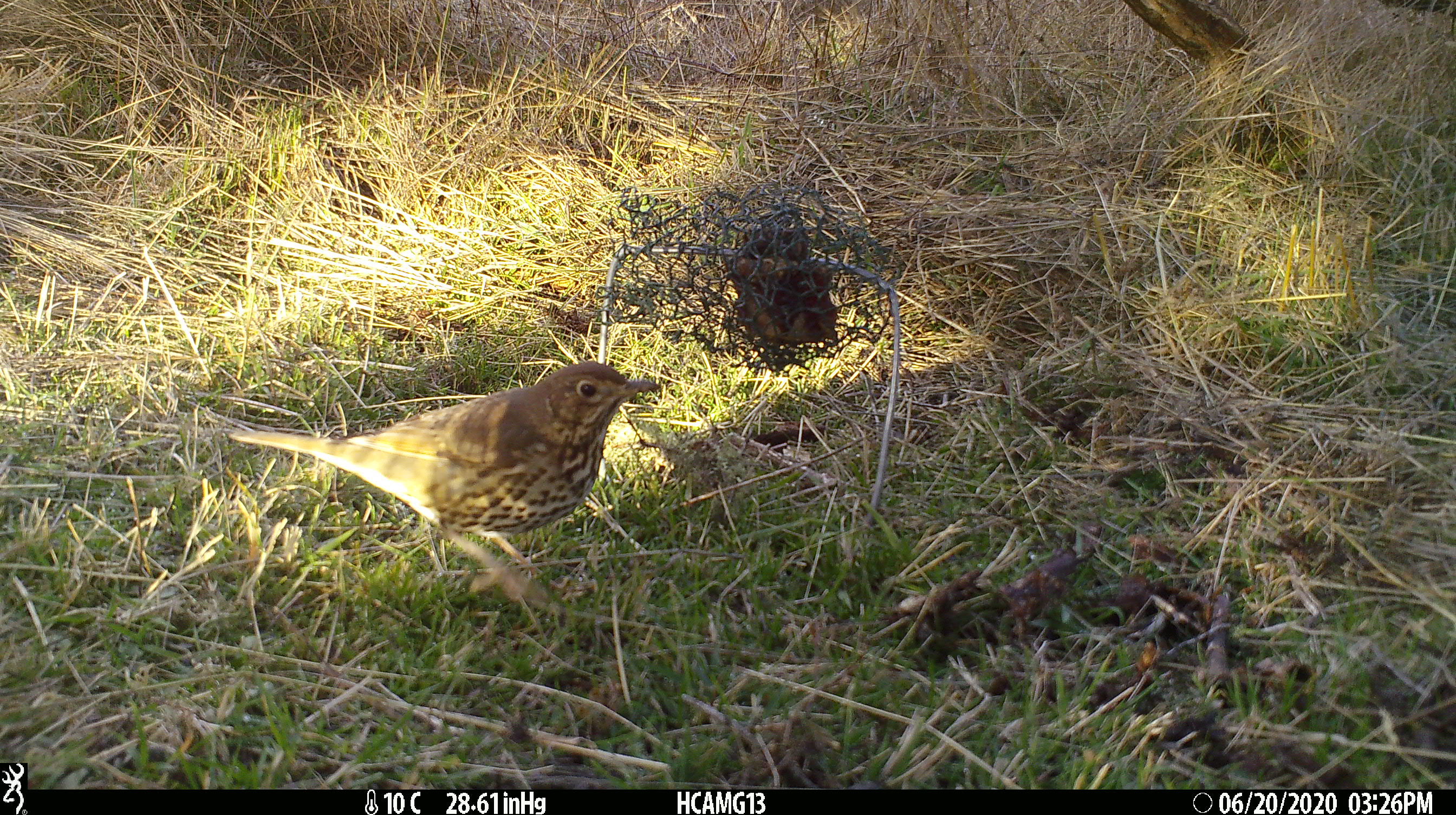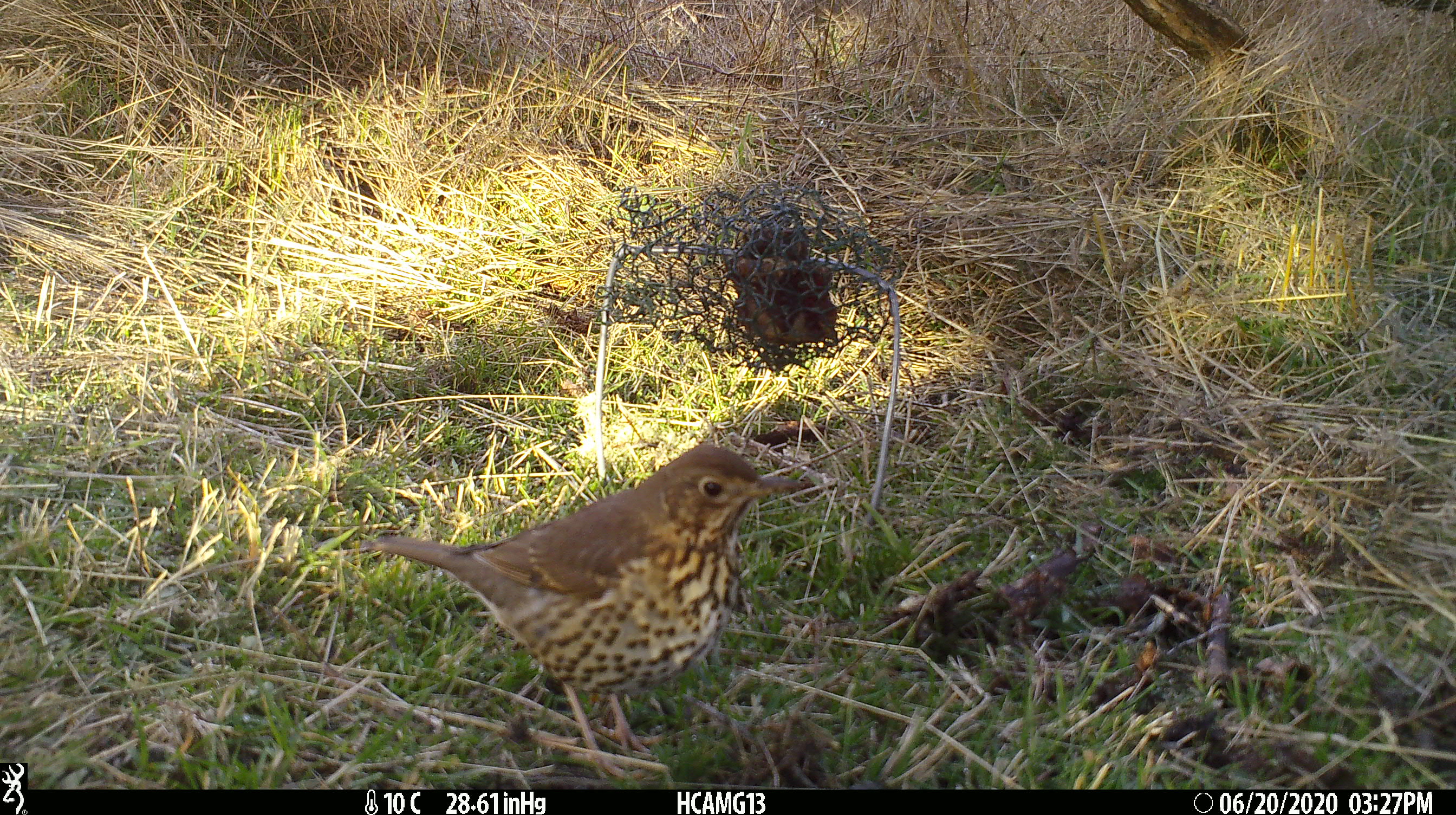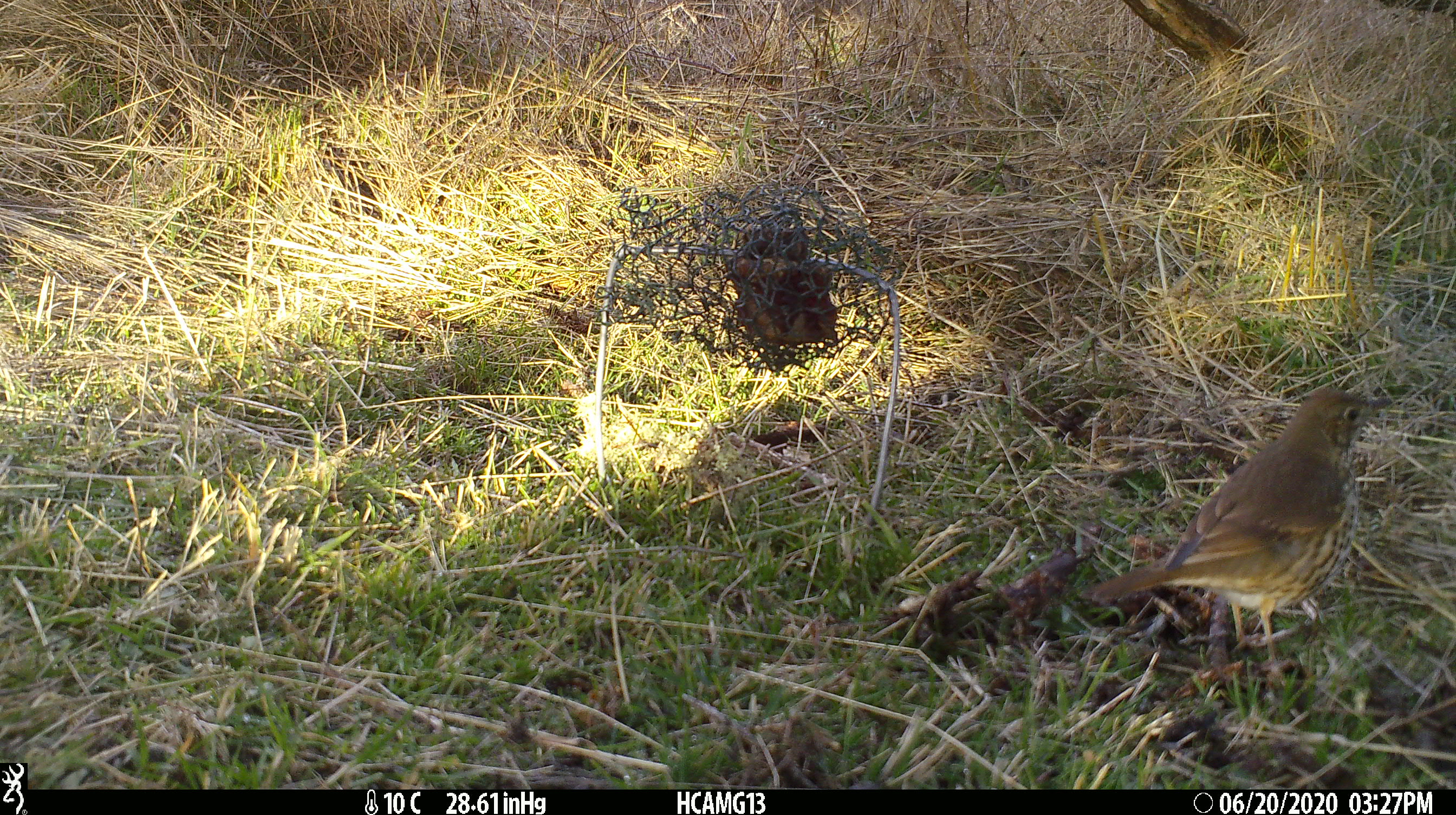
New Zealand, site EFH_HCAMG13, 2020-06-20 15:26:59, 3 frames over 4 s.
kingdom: Animalia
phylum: Chordata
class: Aves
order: Passeriformes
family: Turdidae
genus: Turdus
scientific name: Turdus philomelos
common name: song thrush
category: thrush